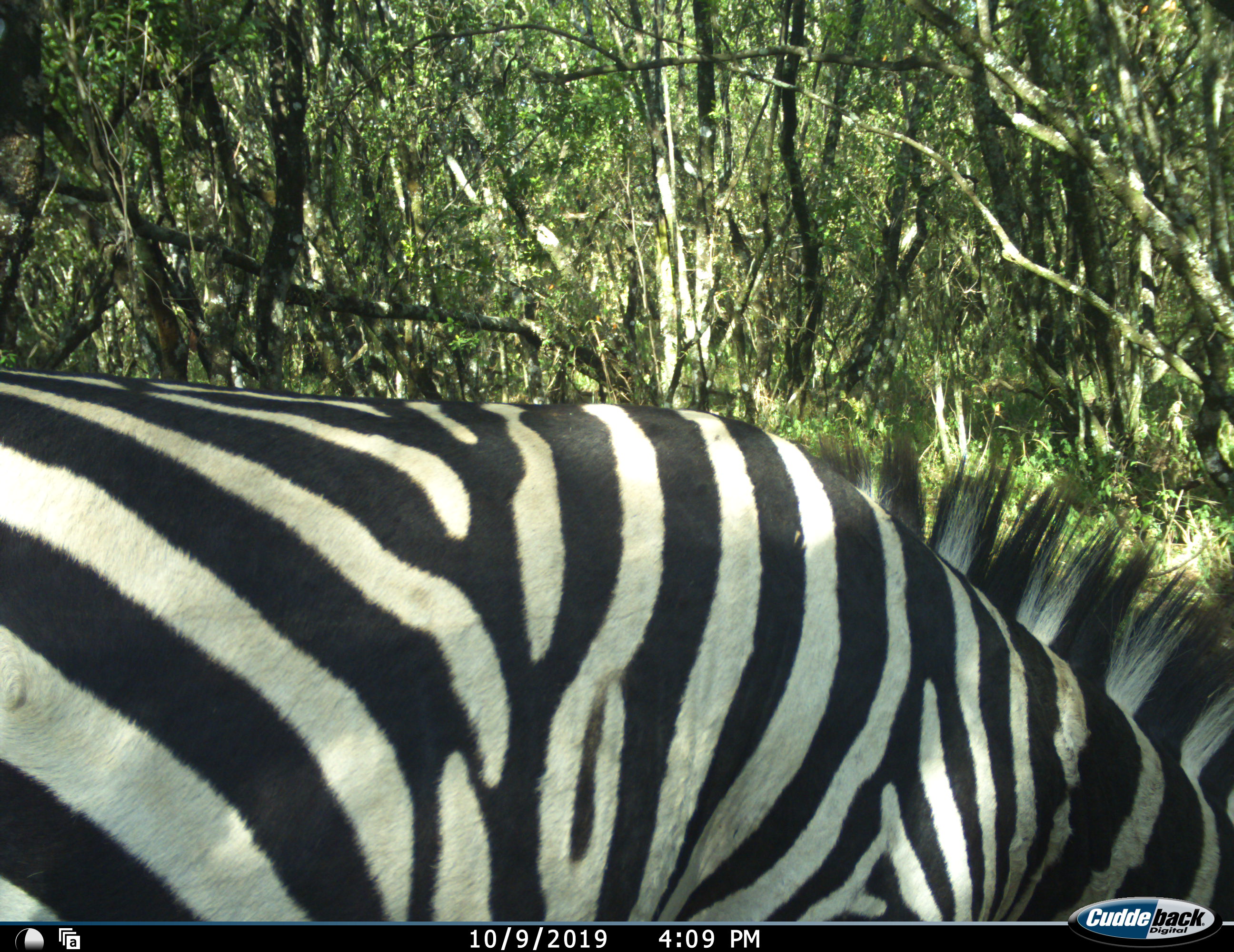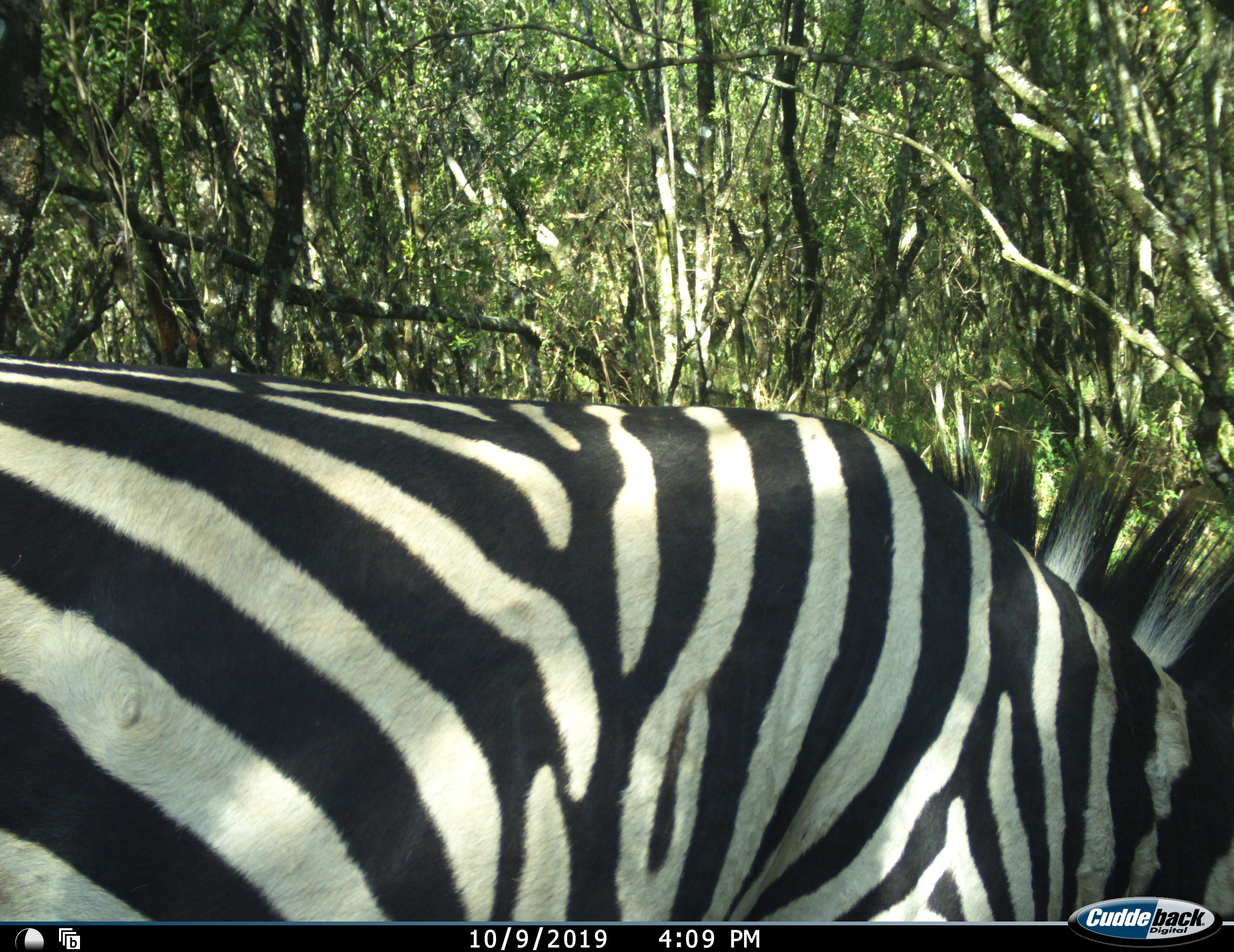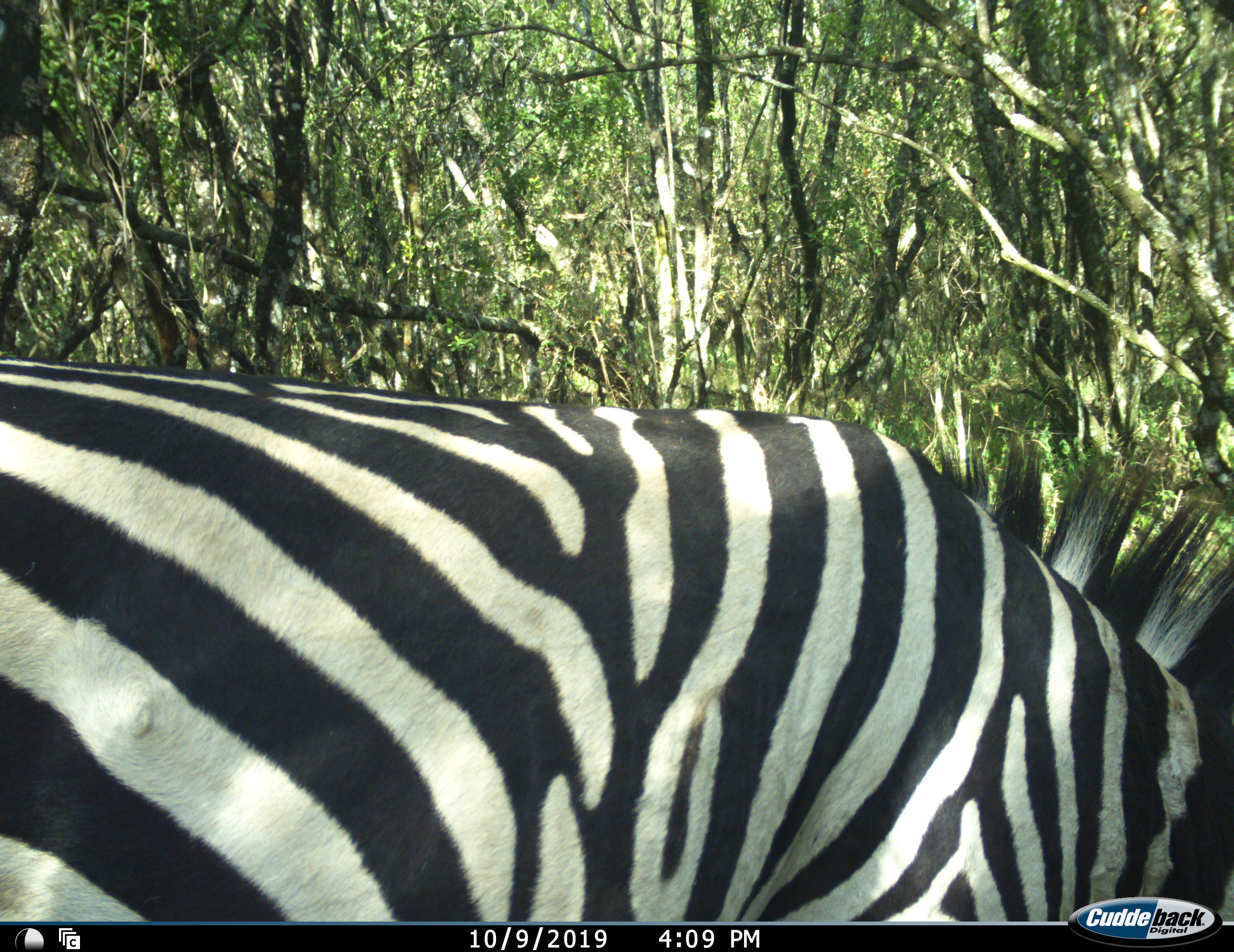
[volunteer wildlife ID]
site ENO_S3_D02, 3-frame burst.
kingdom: Animalia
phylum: Chordata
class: Mammalia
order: Perissodactyla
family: Equidae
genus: Equus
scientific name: Equus quagga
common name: plains zebra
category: zebraplains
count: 1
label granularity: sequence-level